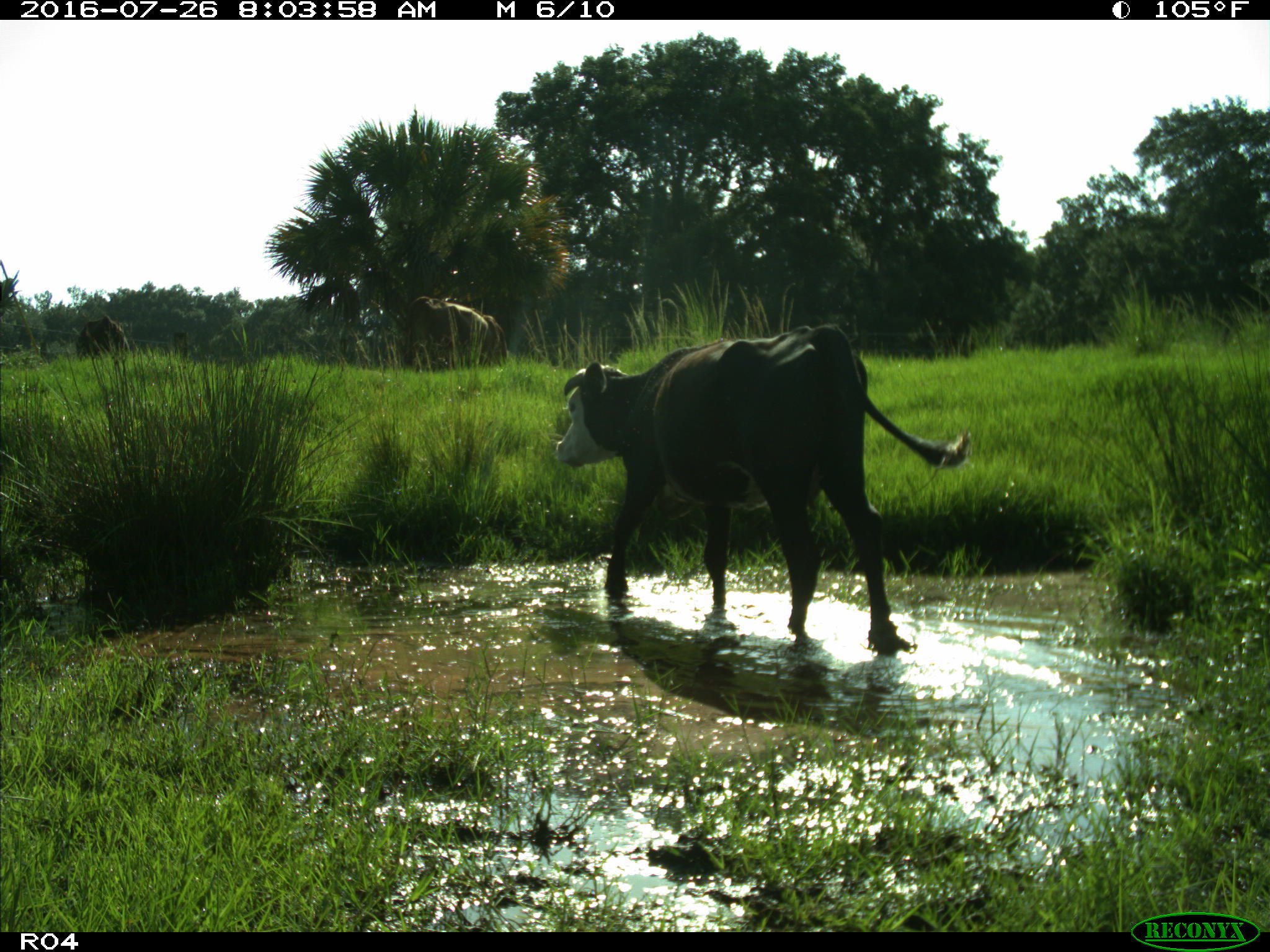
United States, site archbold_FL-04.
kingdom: Animalia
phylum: Chordata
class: Mammalia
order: Artiodactyla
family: Bovidae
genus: Bos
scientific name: Bos taurus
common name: domestic cow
Bos taurus (domestic cow).